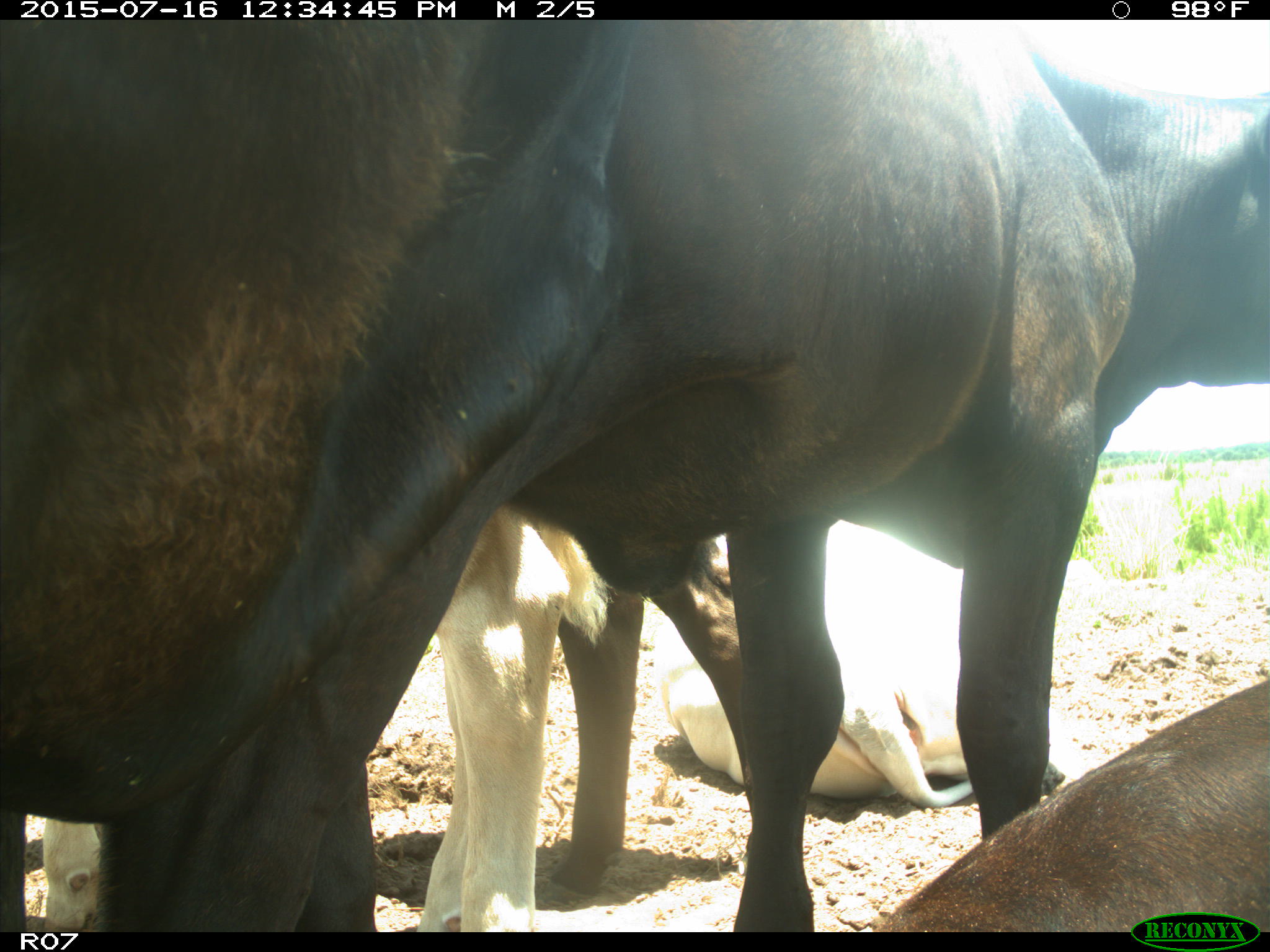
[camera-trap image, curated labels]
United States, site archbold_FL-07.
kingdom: Animalia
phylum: Chordata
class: Mammalia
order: Artiodactyla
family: Bovidae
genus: Bos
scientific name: Bos taurus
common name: domestic cow